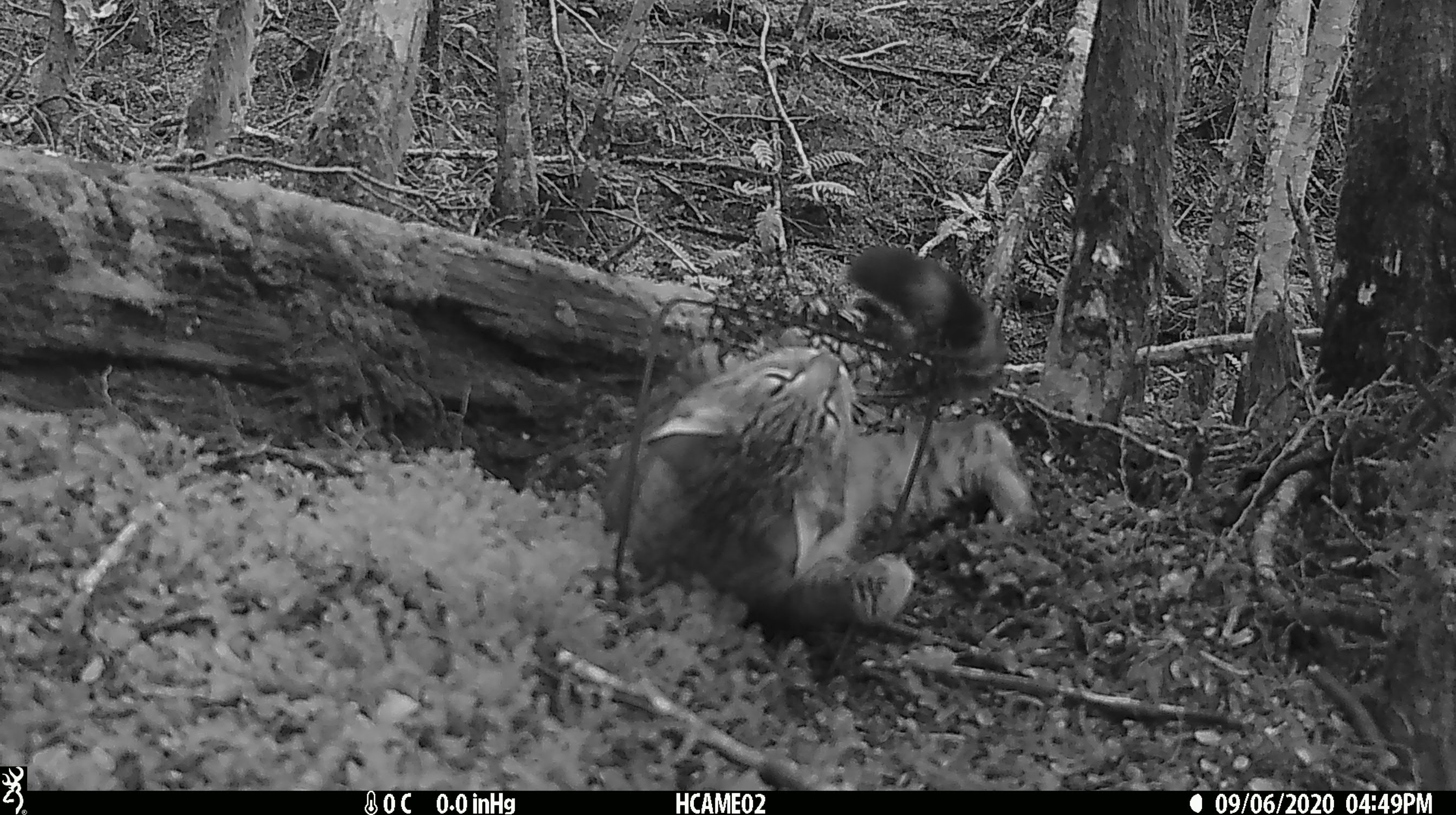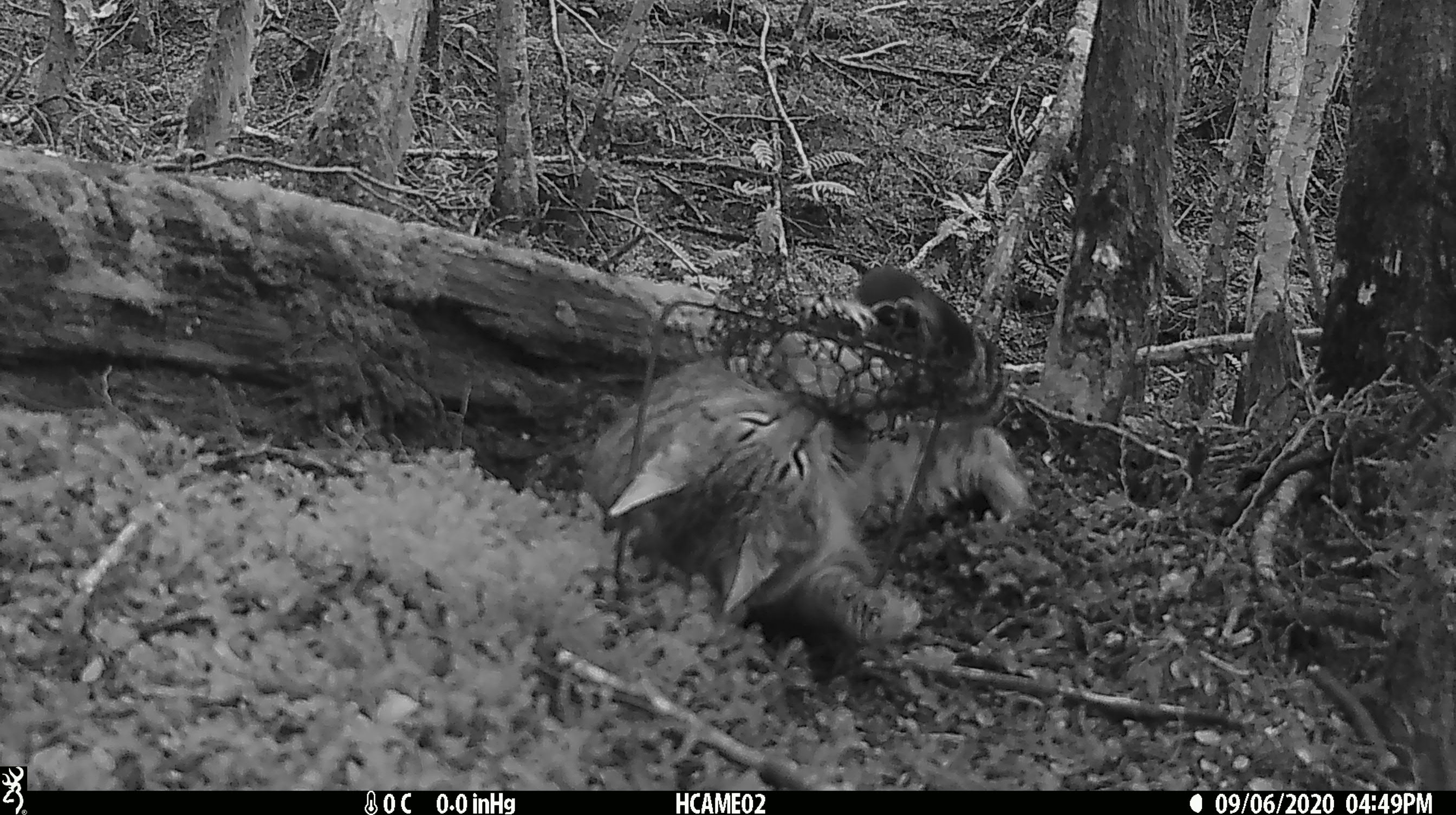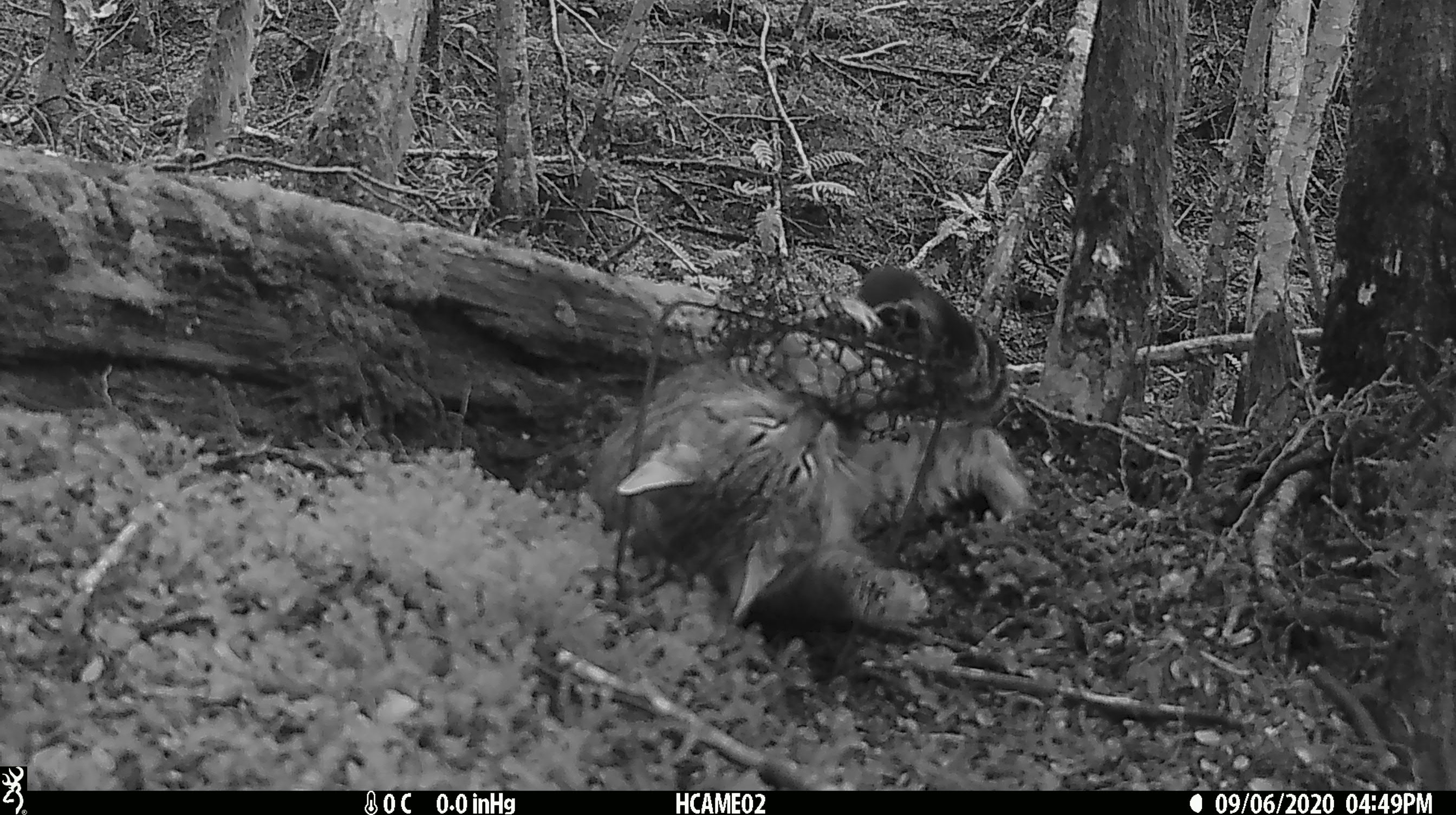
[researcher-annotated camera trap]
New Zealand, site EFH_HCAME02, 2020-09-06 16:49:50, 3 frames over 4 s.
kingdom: Animalia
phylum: Chordata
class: Mammalia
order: Carnivora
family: Felidae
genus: Felis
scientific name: Felis catus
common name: domestic cat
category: cat